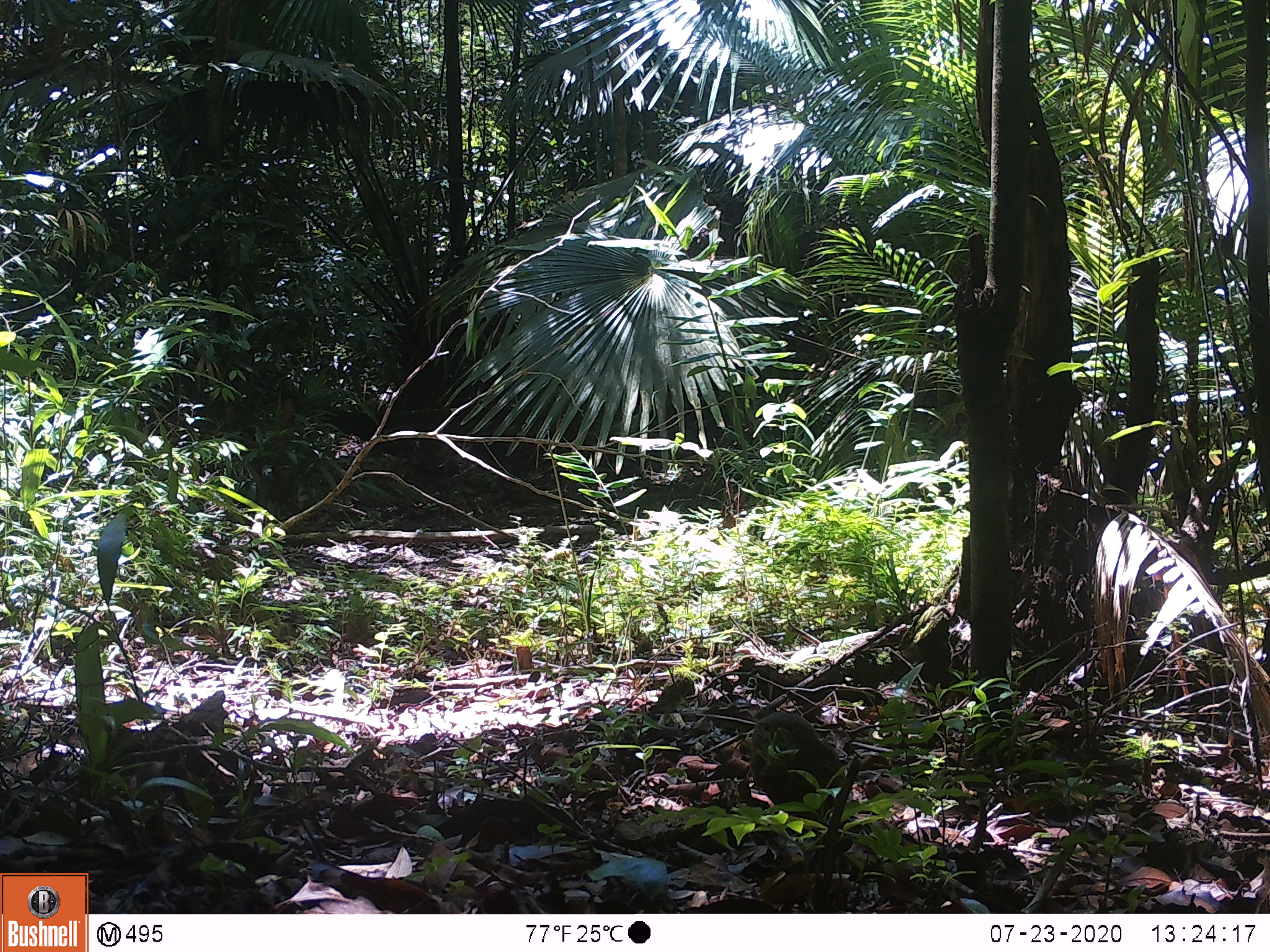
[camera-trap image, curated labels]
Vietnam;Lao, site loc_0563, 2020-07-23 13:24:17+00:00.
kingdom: Animalia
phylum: Chordata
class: Aves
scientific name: Aves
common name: bird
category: unidentified bird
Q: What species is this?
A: Unidentified bird (bird) (Aves).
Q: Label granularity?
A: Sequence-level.